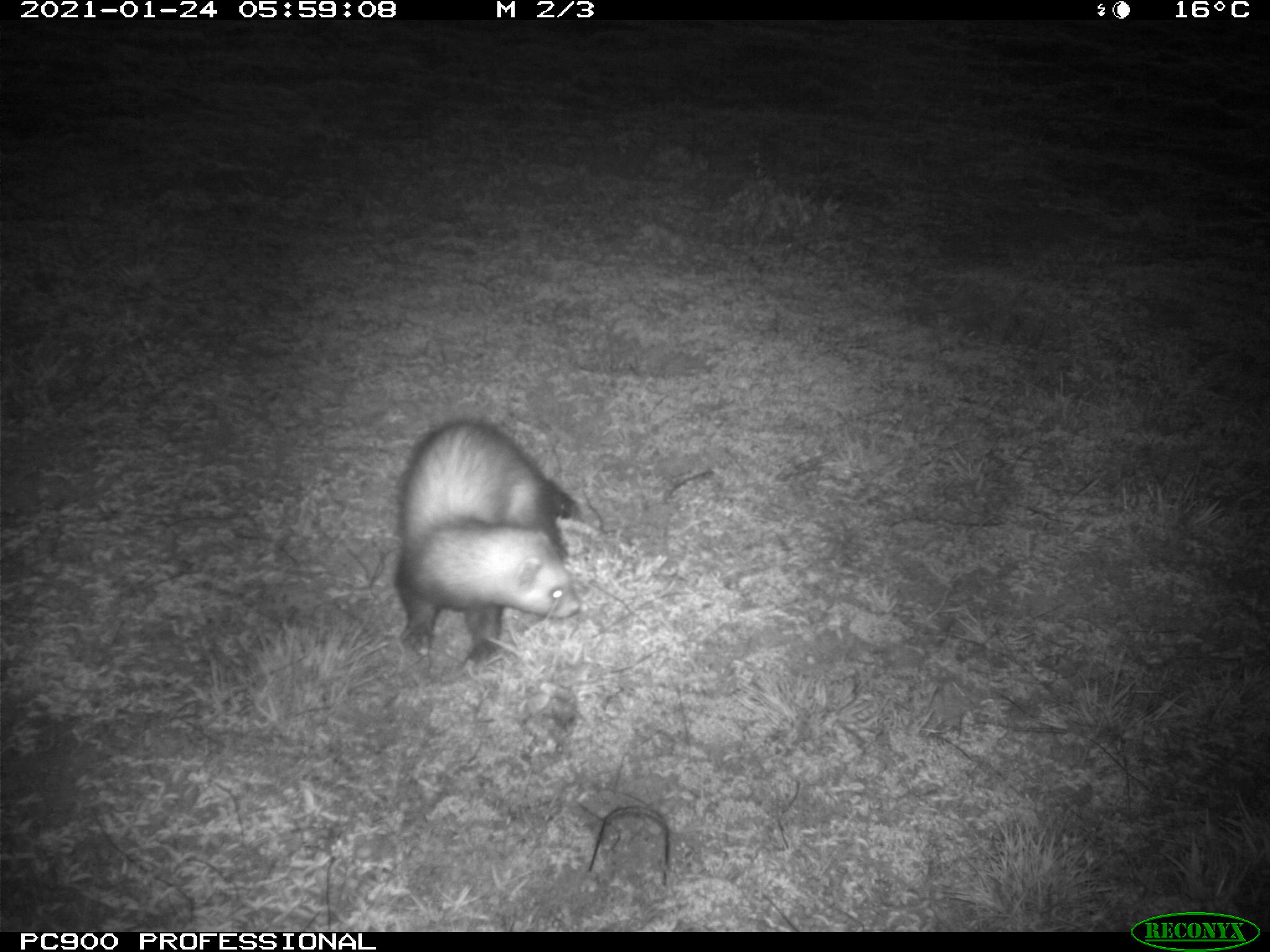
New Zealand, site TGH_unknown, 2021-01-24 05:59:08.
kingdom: Animalia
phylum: Chordata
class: Mammalia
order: Carnivora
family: Mustelidae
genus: Mustela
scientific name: Mustela furo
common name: ferret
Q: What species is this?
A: Ferret (Mustela furo).